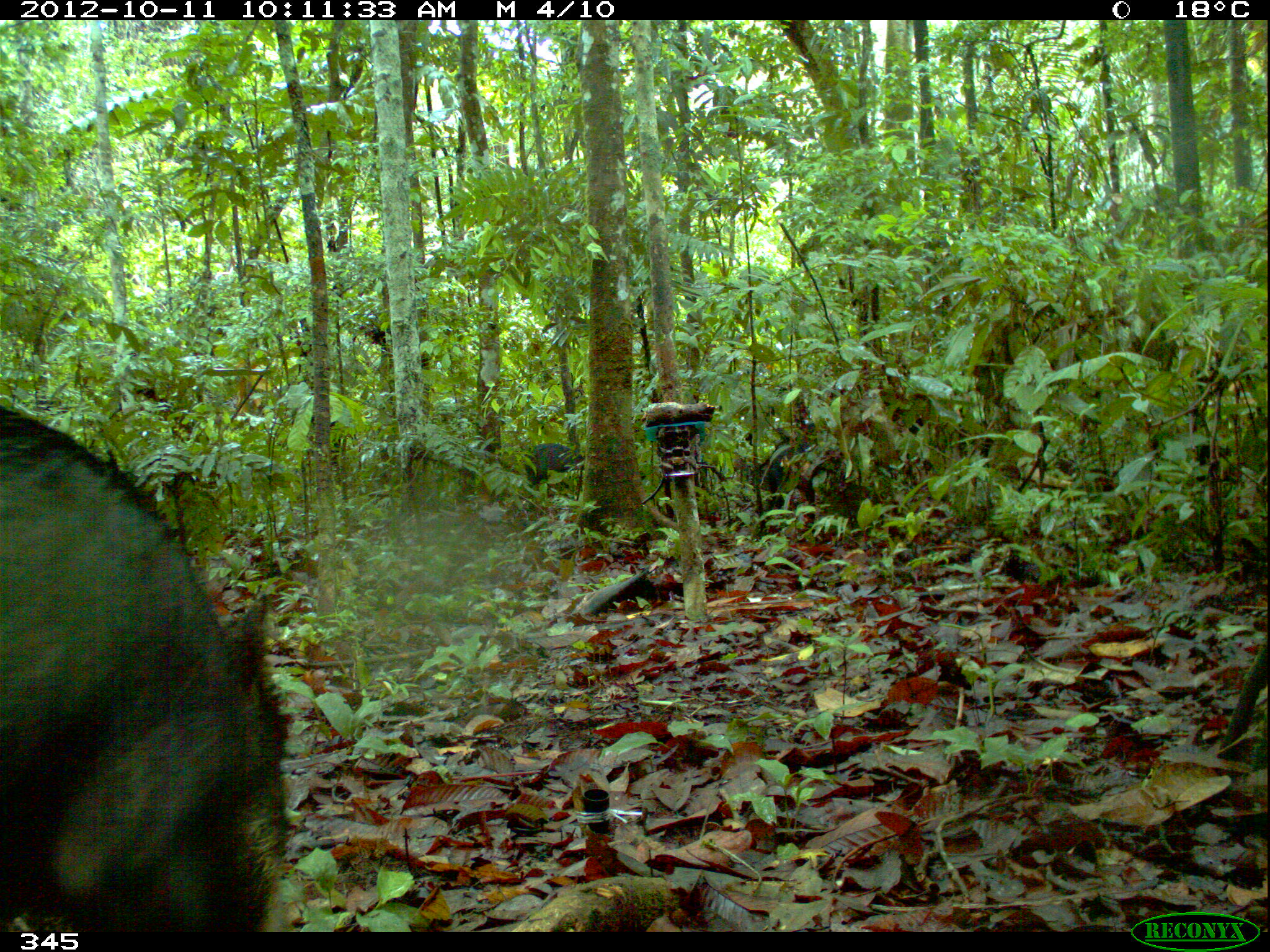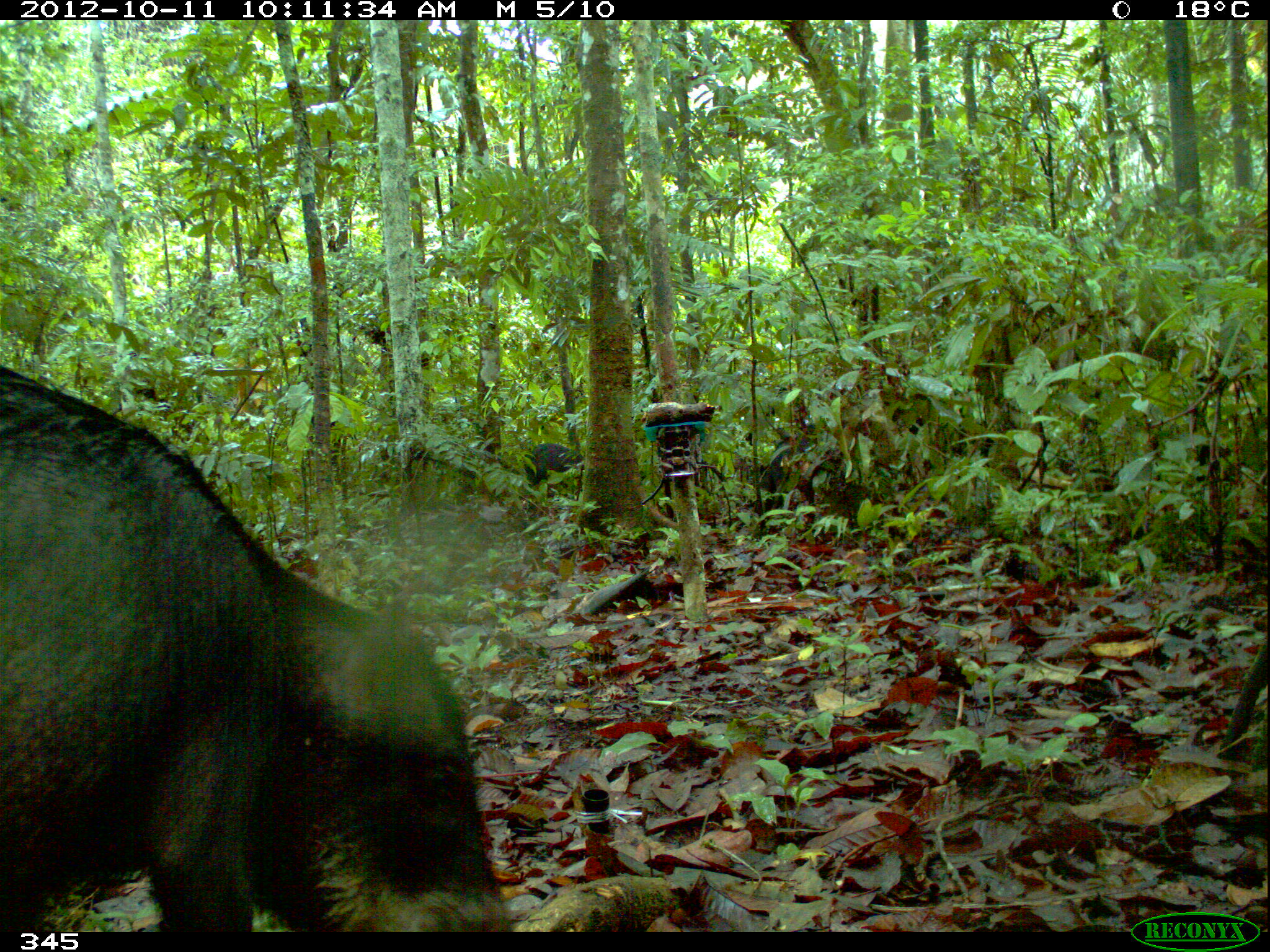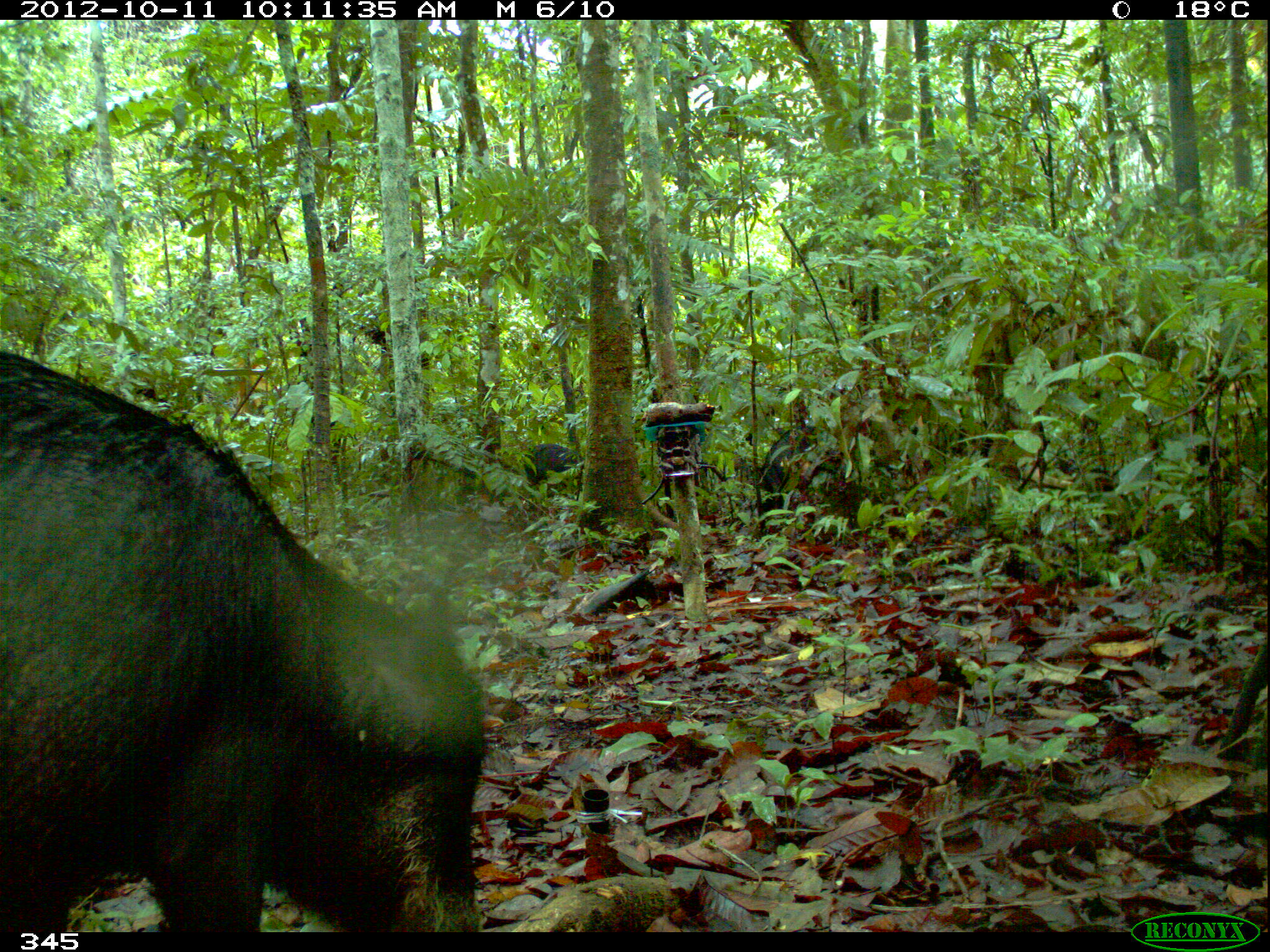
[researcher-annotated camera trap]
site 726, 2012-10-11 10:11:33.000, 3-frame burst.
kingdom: Animalia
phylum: Chordata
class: Mammalia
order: Artiodactyla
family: Tayassuidae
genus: Tayassu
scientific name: Tayassu pecari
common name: white-lipped peccary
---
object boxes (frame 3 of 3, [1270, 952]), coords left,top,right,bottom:
tayassu pecari: 3,348,490,932; 754,426,817,522; 522,443,584,496